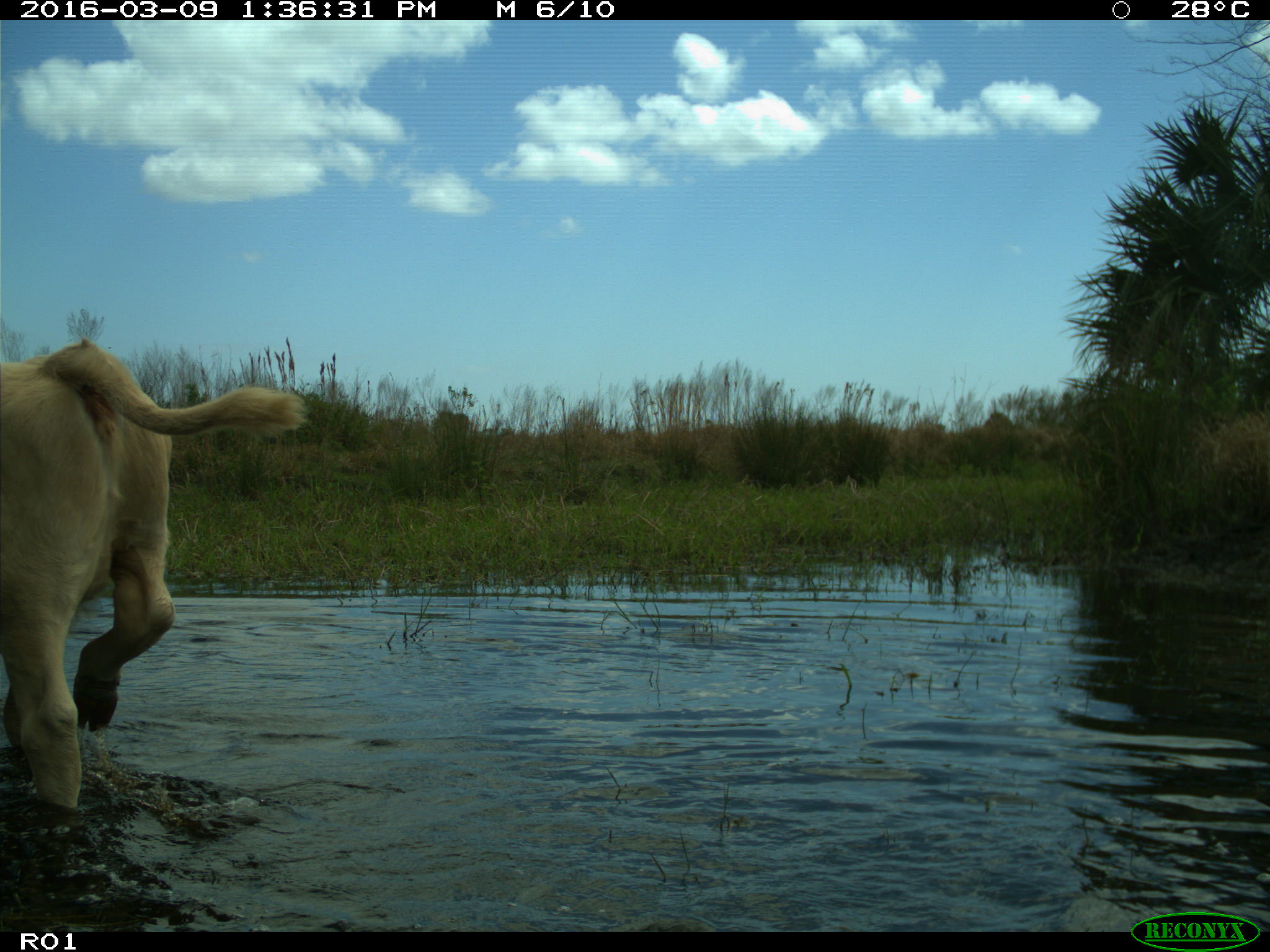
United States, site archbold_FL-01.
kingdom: Animalia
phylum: Chordata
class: Mammalia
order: Artiodactyla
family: Bovidae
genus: Bos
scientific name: Bos taurus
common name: domestic cow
Bos taurus (domestic cow).